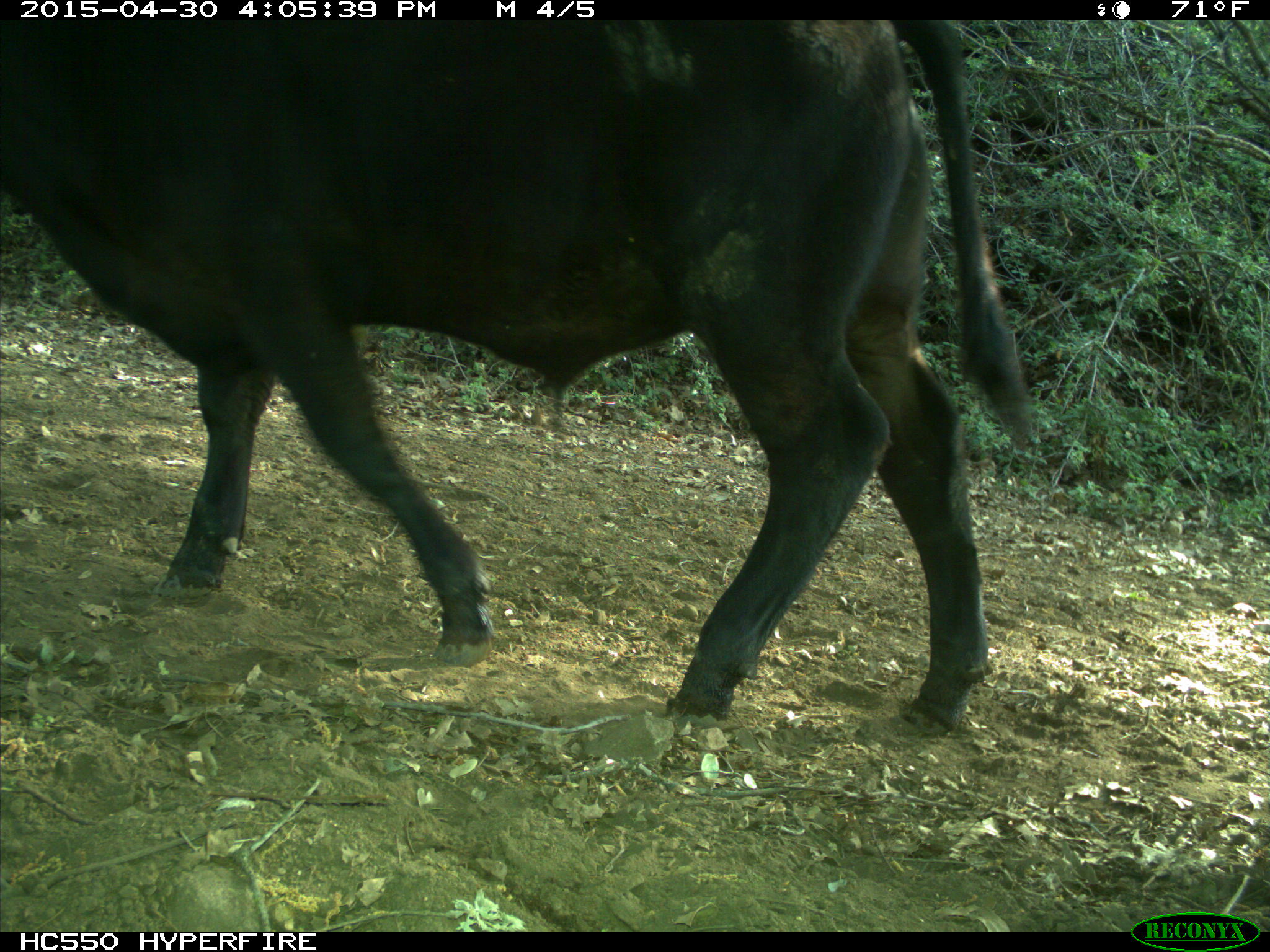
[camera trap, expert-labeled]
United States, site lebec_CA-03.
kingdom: Animalia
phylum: Chordata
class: Mammalia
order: Artiodactyla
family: Bovidae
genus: Bos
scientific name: Bos taurus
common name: domestic cow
Bos taurus (domestic cow).